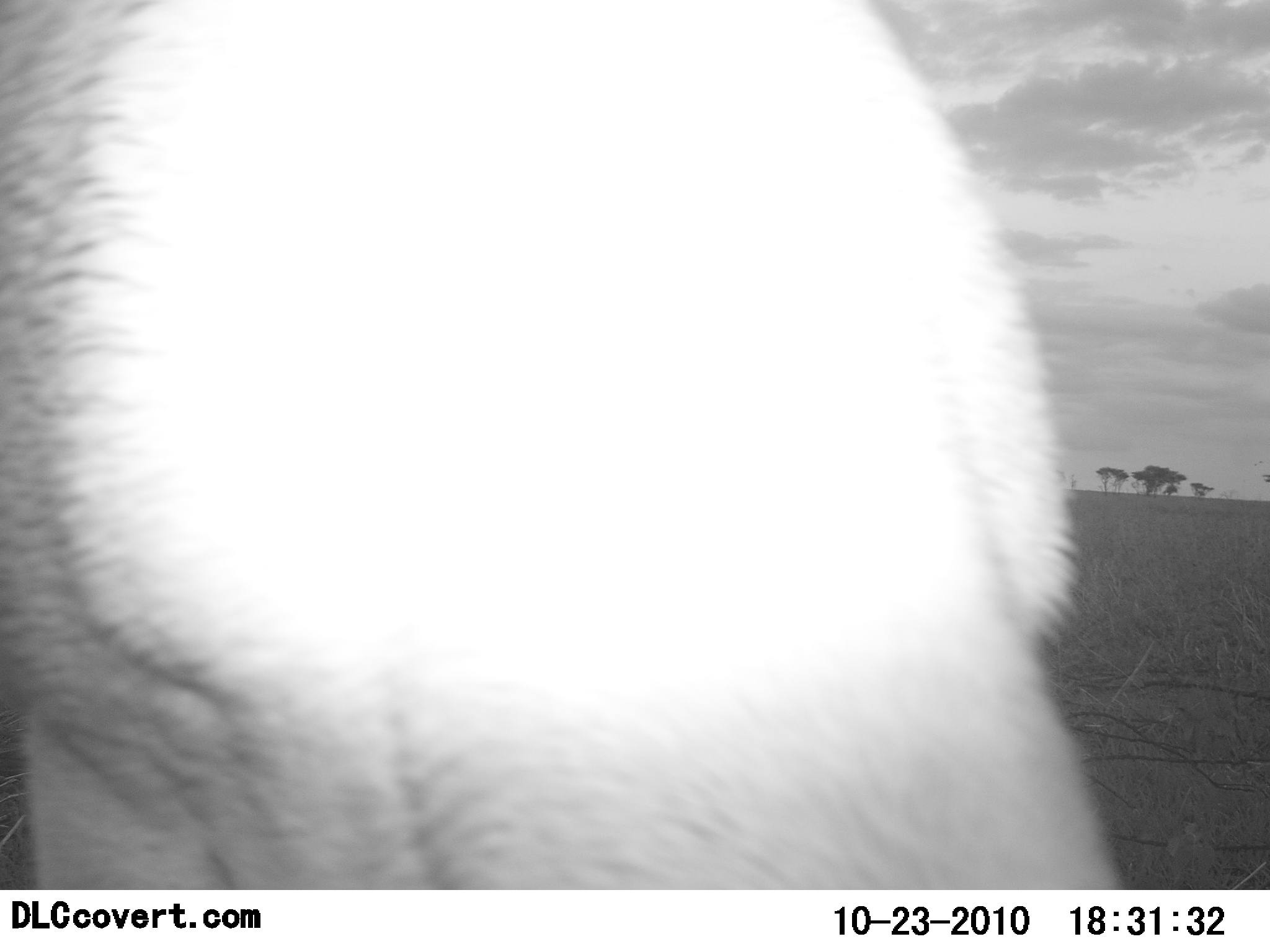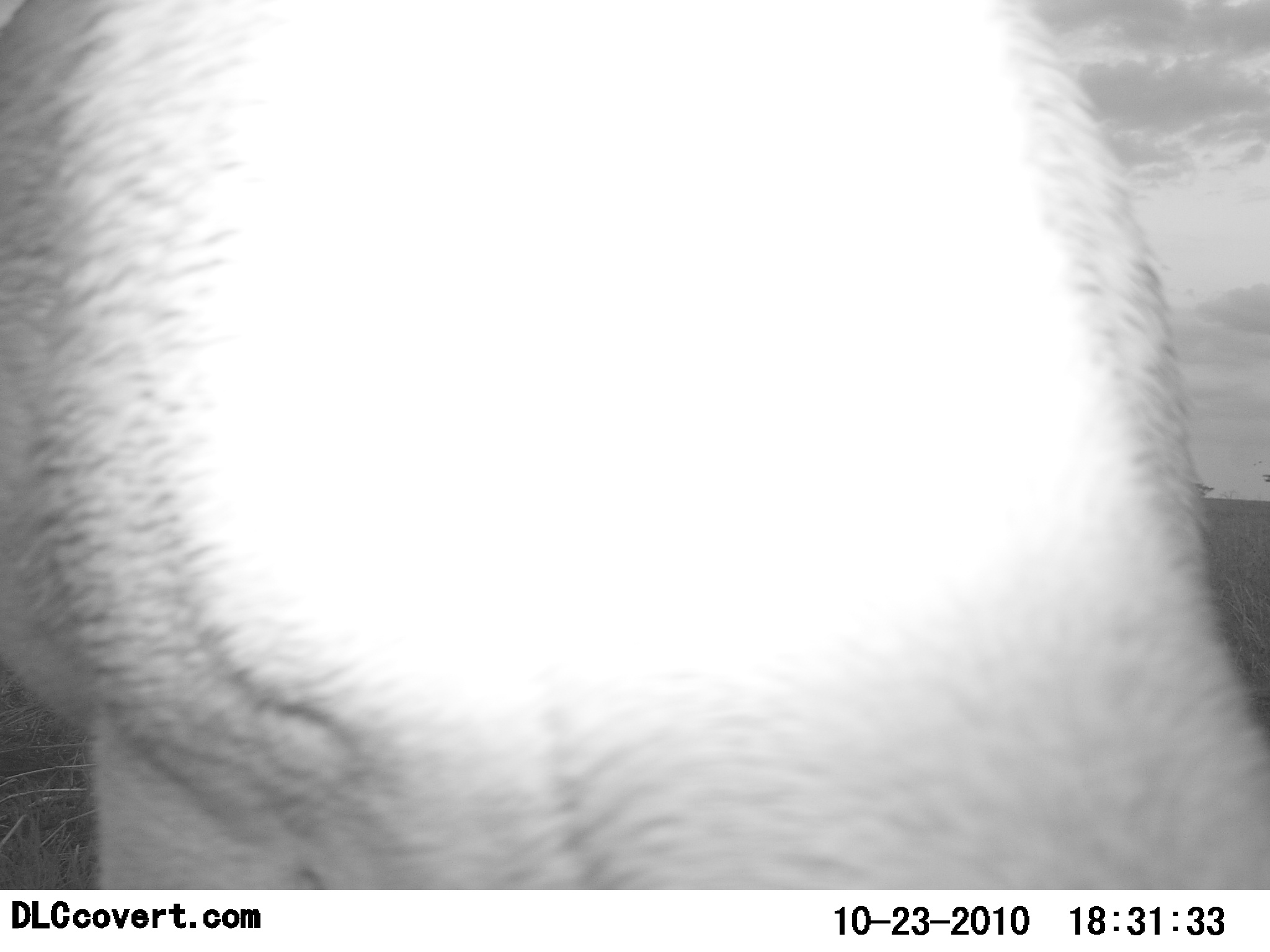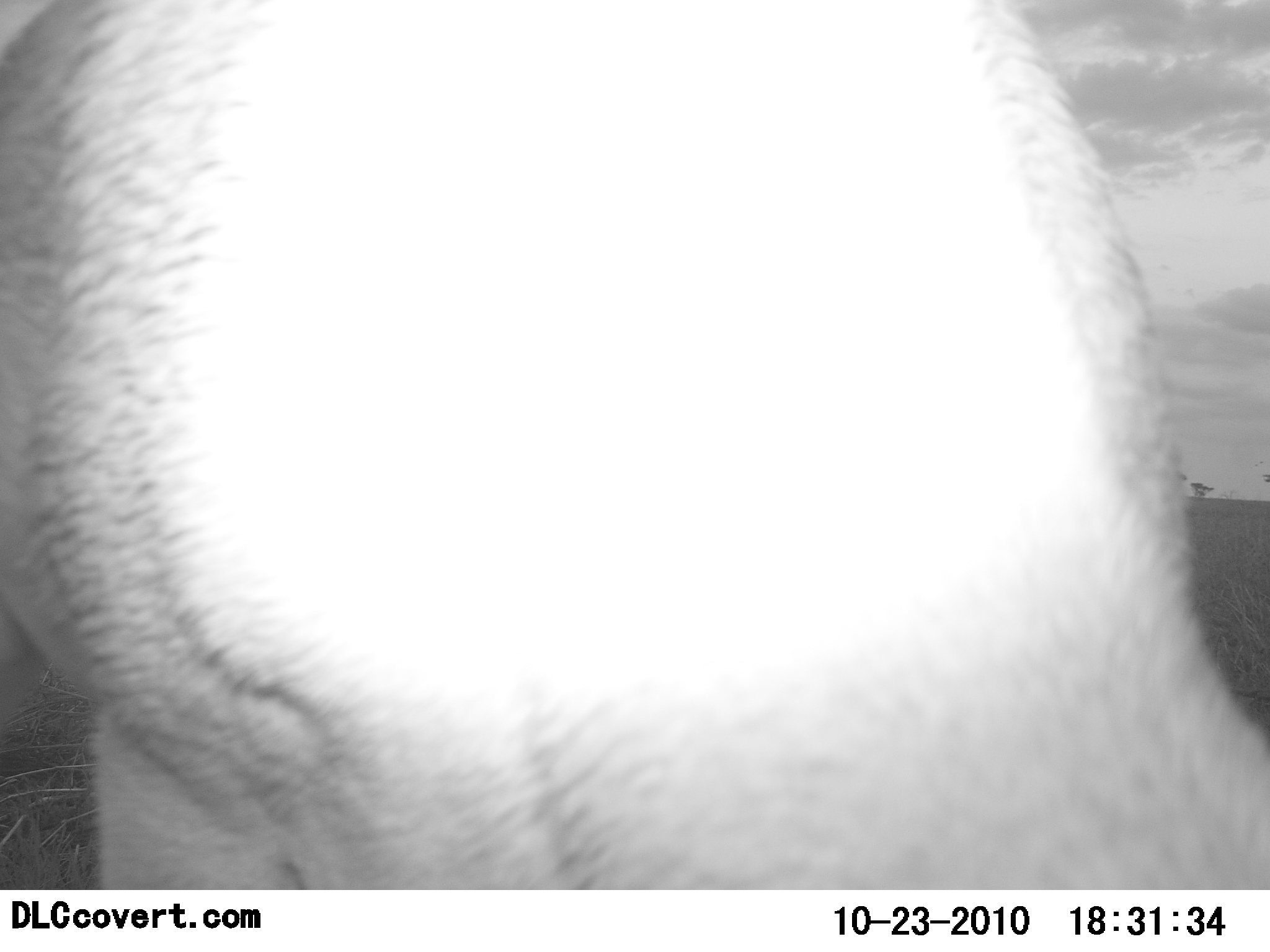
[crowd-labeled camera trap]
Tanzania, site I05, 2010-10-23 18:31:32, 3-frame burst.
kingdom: Animalia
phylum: Chordata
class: Mammalia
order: Proboscidea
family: Elephantidae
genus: Loxodonta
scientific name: Loxodonta africana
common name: african bush elephant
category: elephant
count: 1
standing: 67%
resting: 0%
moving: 0%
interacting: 33%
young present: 0%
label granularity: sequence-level